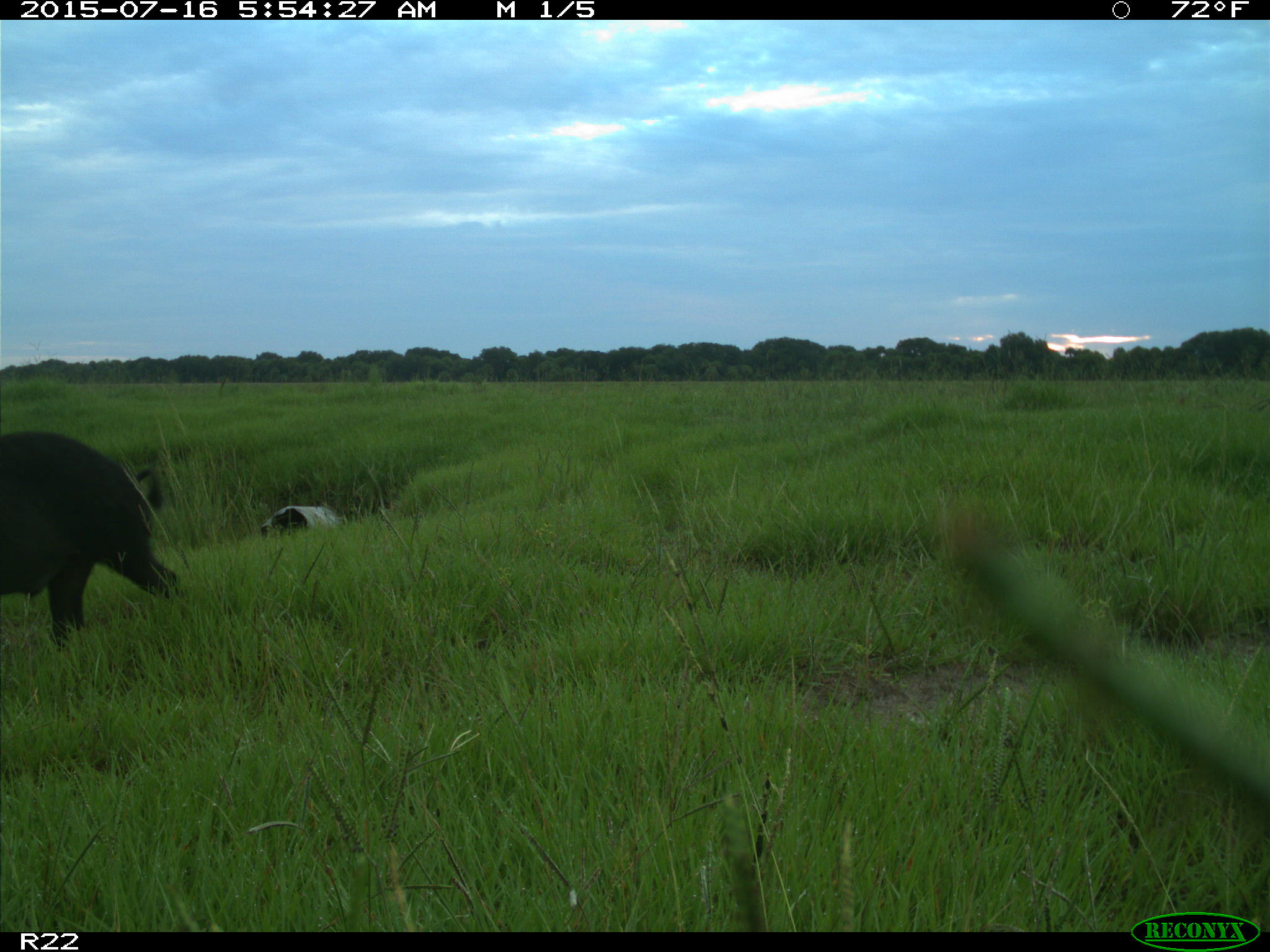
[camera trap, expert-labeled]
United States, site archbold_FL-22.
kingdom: Animalia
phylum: Chordata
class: Mammalia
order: Artiodactyla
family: Bovidae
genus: Bos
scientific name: Bos taurus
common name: domestic cow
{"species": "Bos taurus (domestic cow)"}